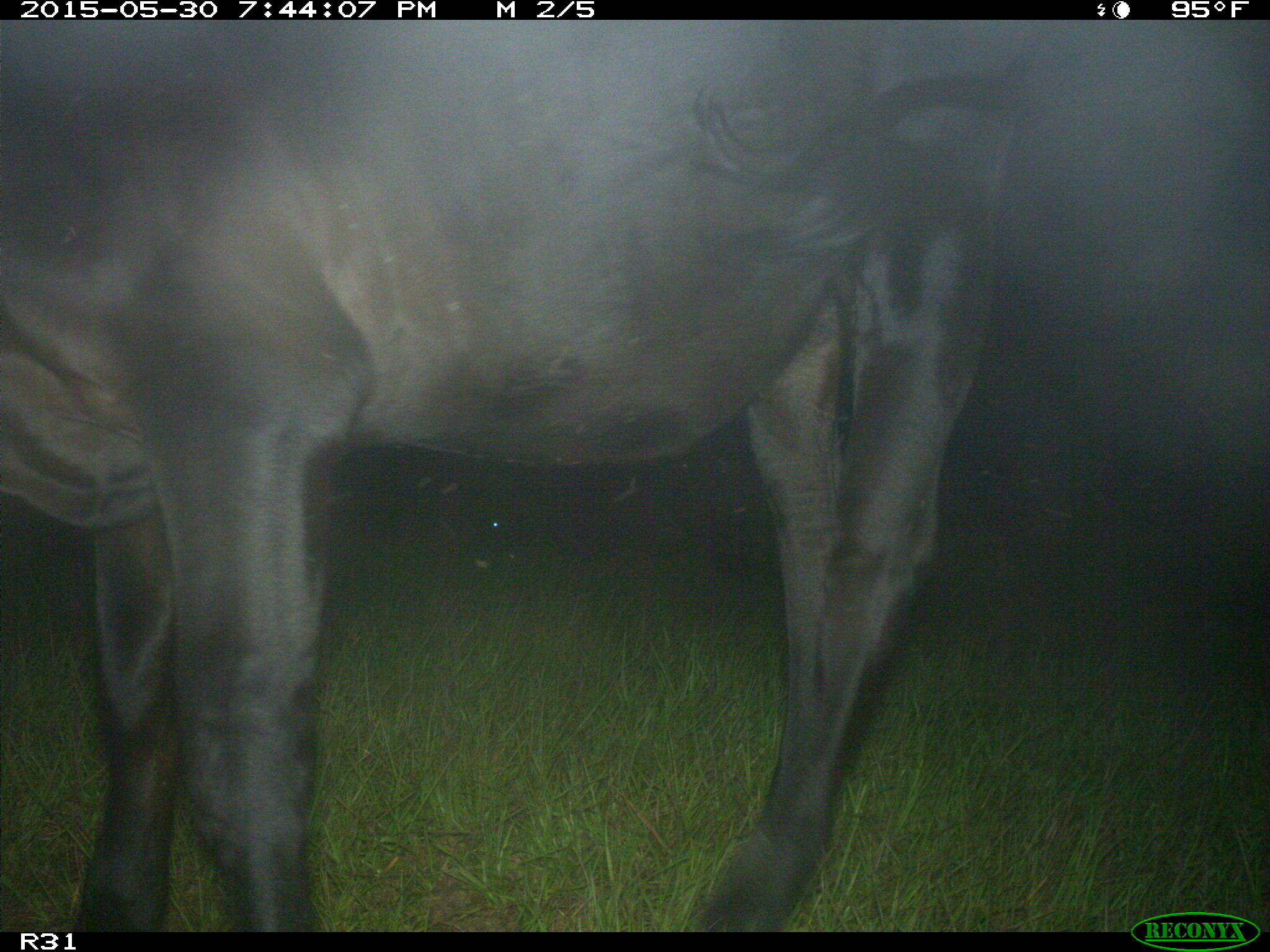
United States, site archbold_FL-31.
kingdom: Animalia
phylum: Chordata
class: Mammalia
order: Artiodactyla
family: Bovidae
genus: Bos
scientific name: Bos taurus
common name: domestic cow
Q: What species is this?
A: Bos taurus (domestic cow).